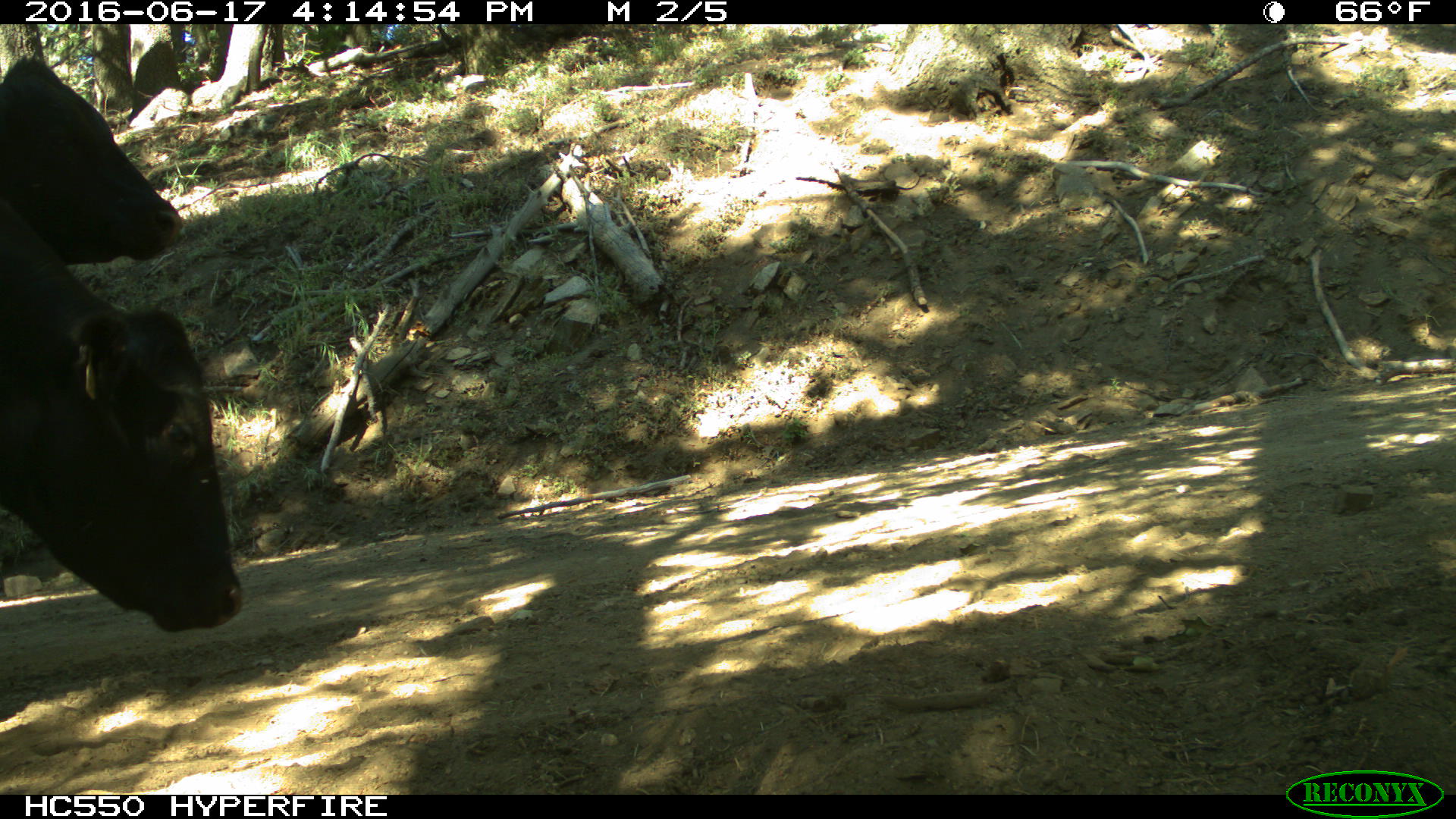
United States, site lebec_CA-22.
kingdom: Animalia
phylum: Chordata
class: Mammalia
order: Artiodactyla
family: Bovidae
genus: Bos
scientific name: Bos taurus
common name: domestic cow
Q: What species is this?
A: Bos taurus (domestic cow).